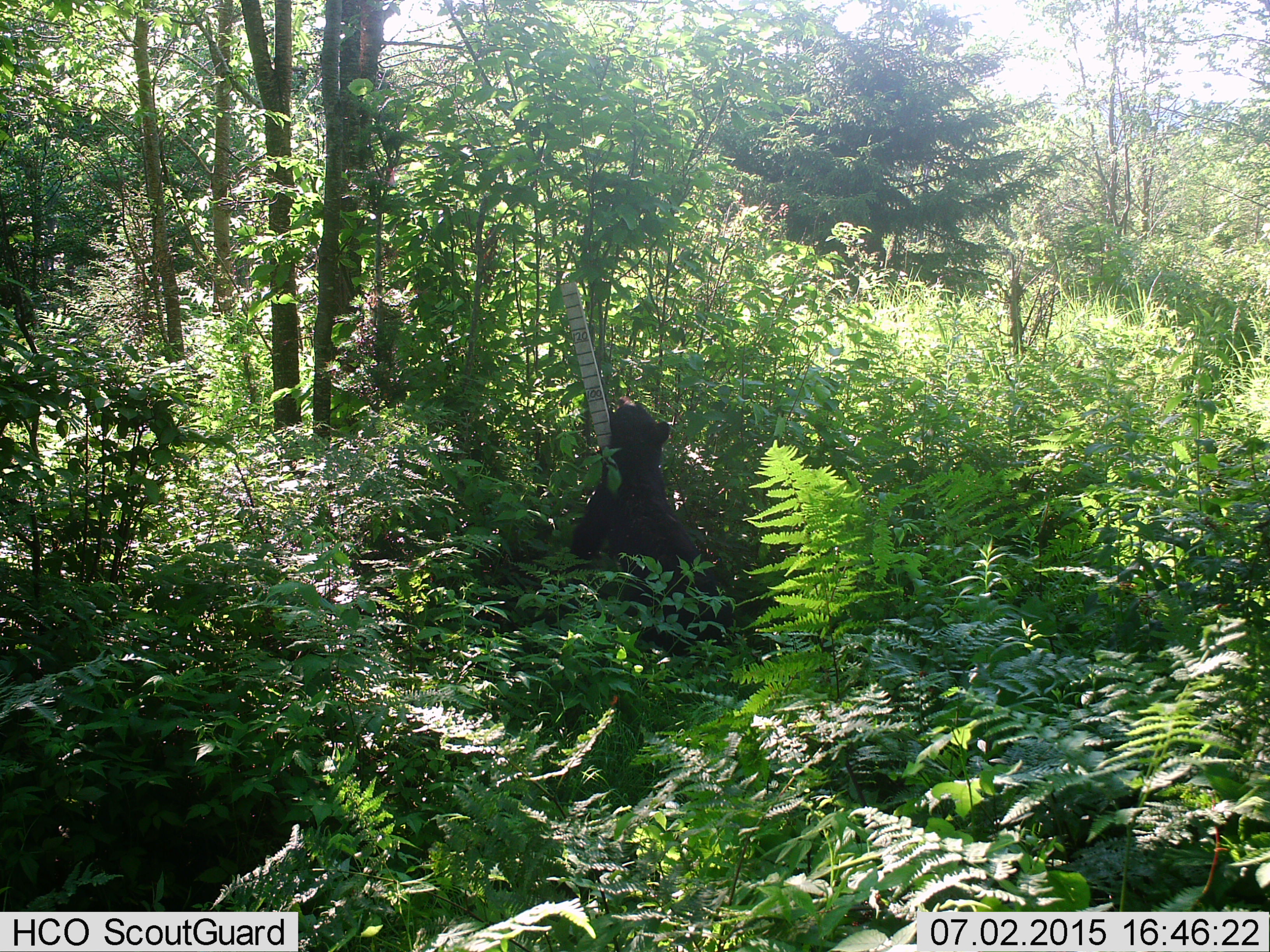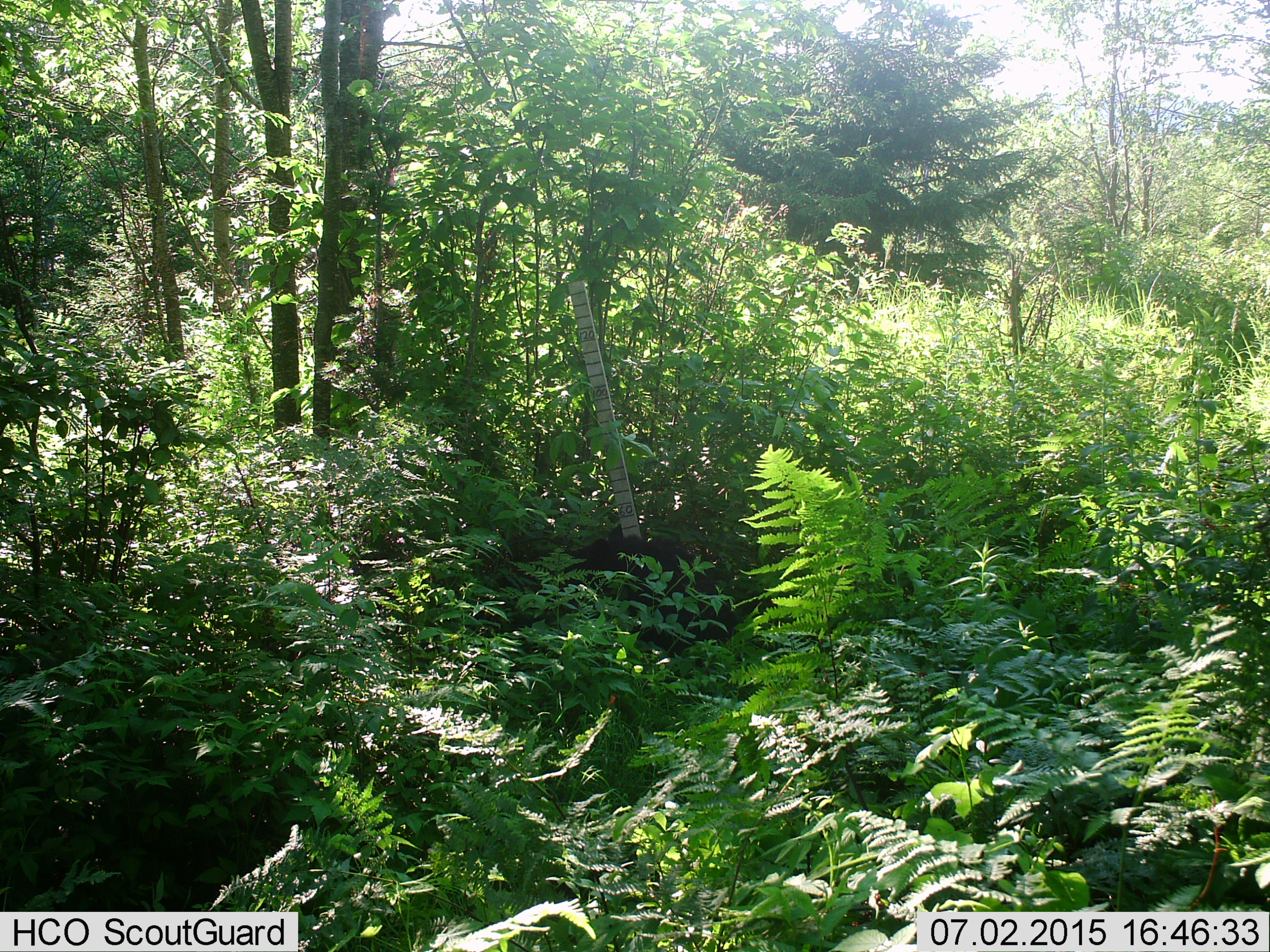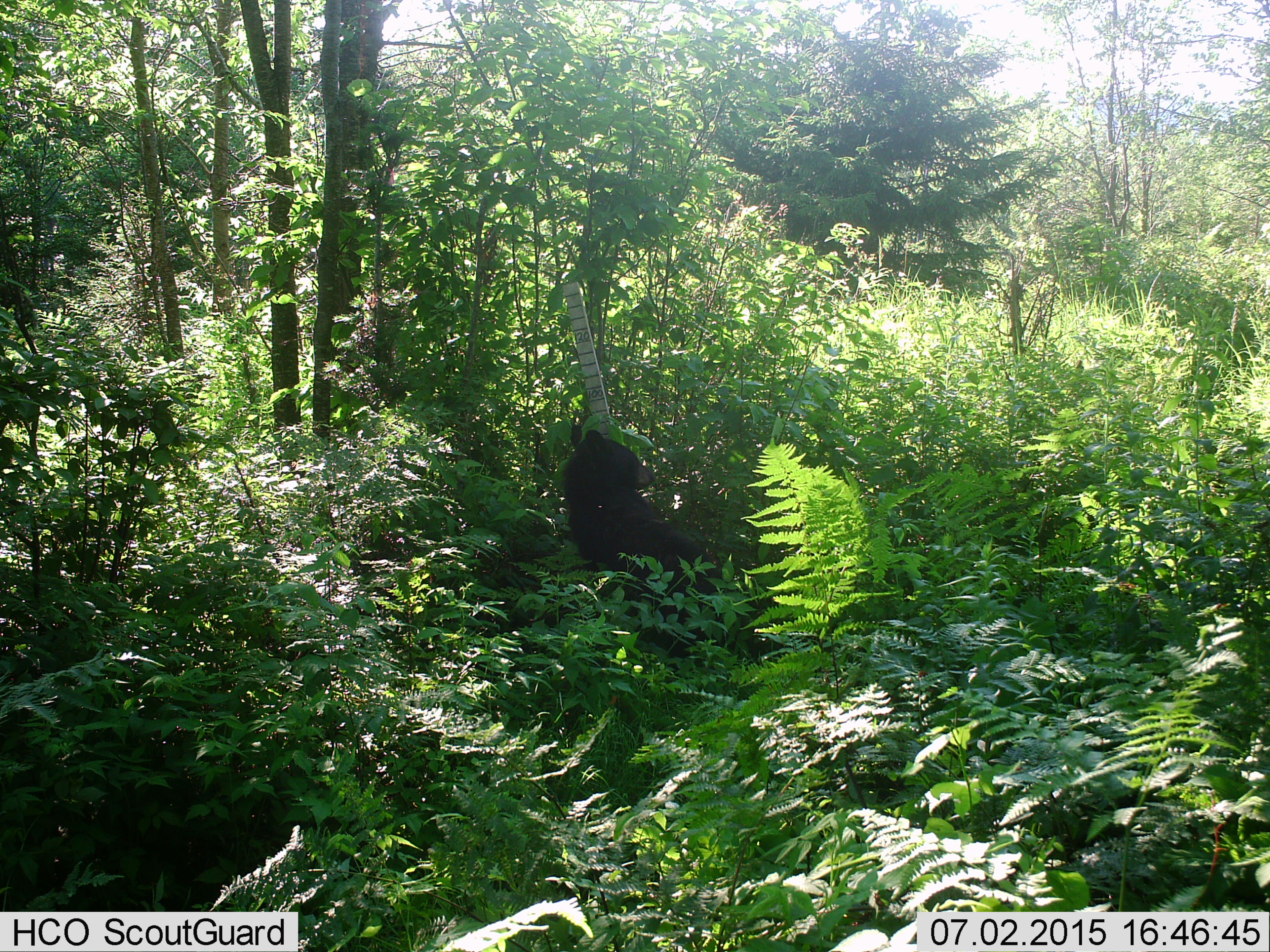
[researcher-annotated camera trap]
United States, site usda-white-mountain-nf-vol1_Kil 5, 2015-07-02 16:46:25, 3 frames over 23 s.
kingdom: Animalia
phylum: Chordata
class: Mammalia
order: Carnivora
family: Ursidae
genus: Ursus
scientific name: Ursus americanus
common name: black bear